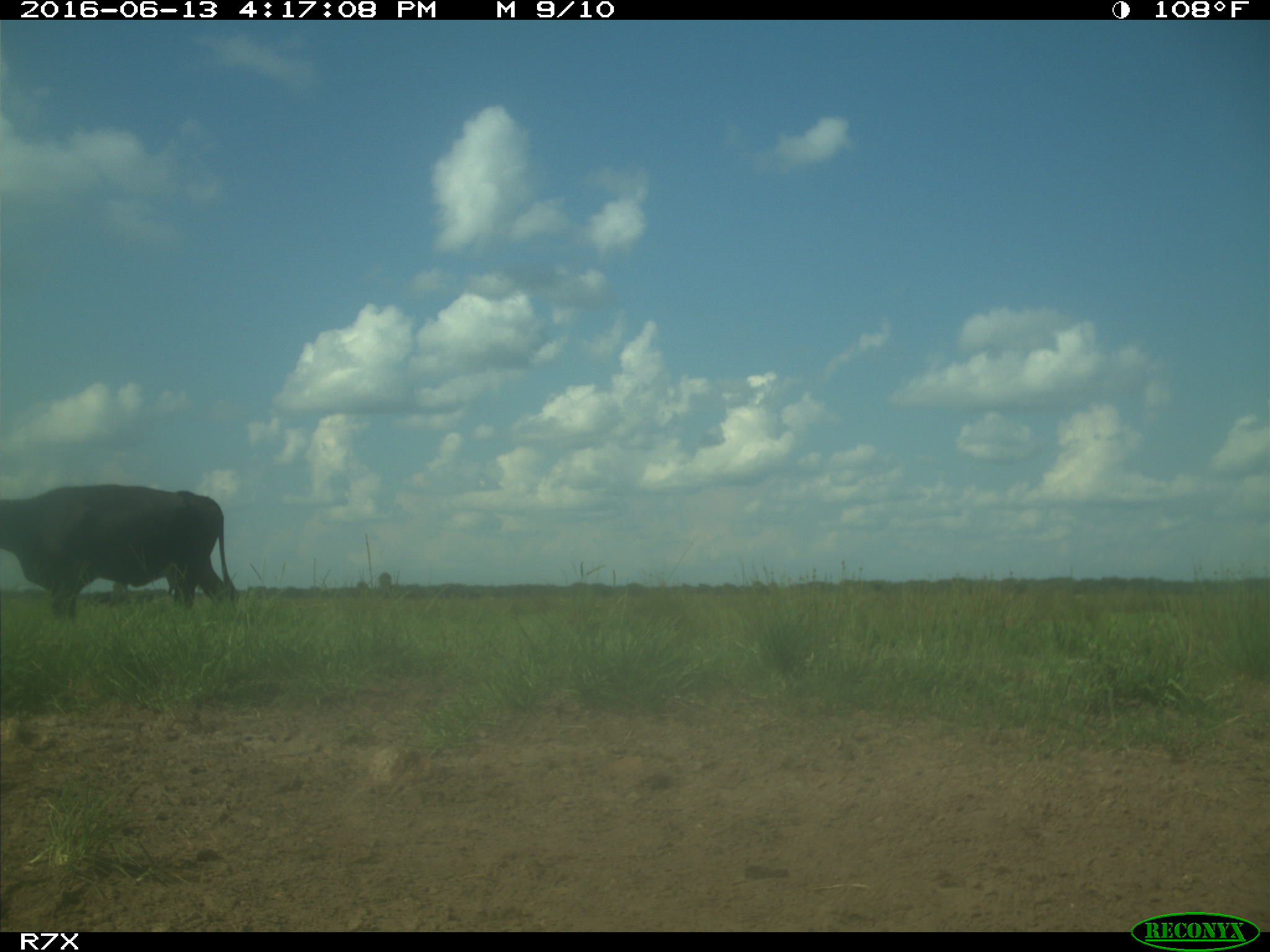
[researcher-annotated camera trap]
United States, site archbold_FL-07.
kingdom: Animalia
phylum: Chordata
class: Mammalia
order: Artiodactyla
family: Bovidae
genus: Bos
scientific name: Bos taurus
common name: domestic cow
Bos taurus (domestic cow).